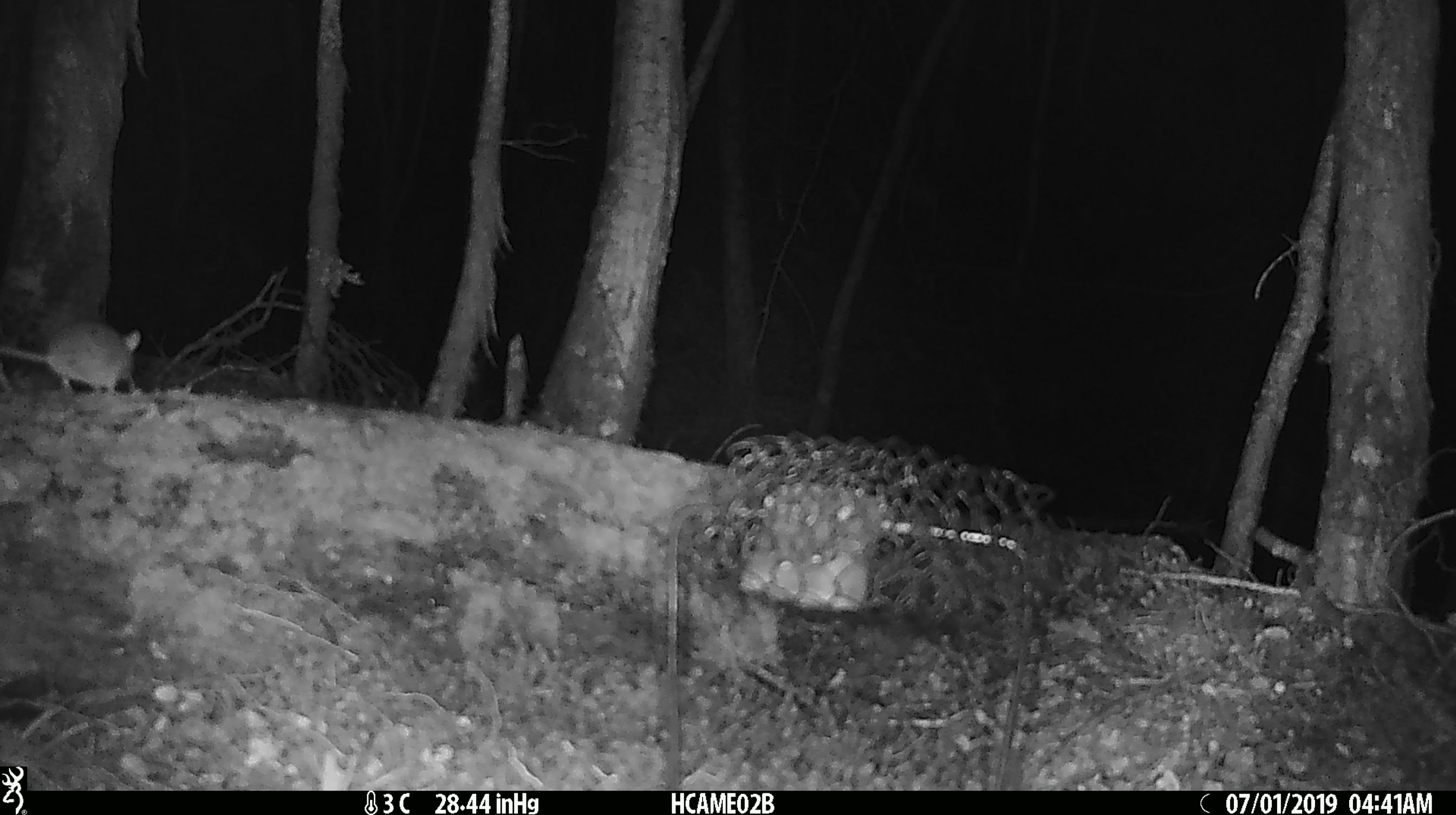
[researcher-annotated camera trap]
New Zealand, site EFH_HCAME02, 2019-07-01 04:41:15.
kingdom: Animalia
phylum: Chordata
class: Mammalia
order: Rodentia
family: Muridae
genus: Mus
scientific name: Mus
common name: mouse